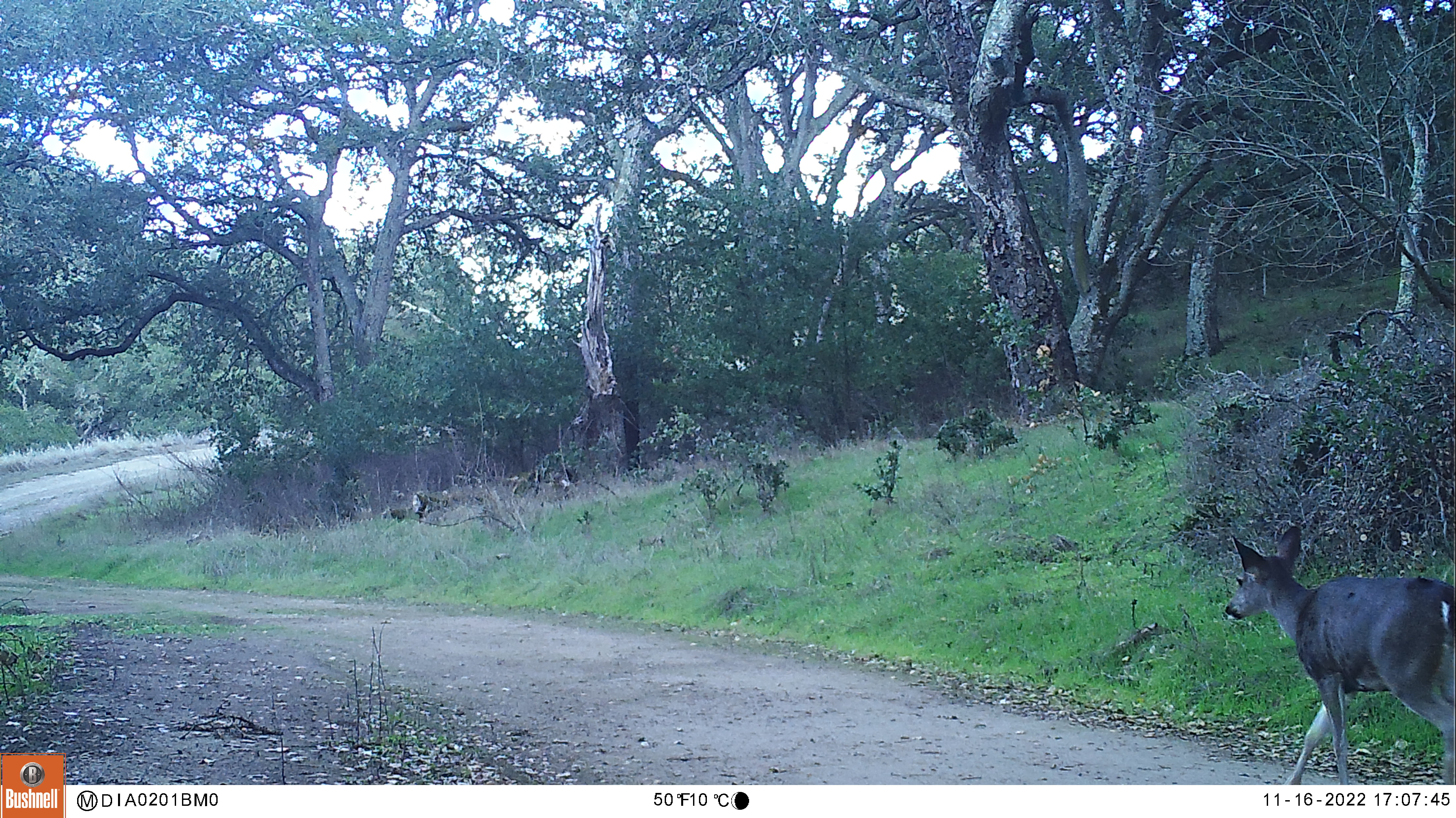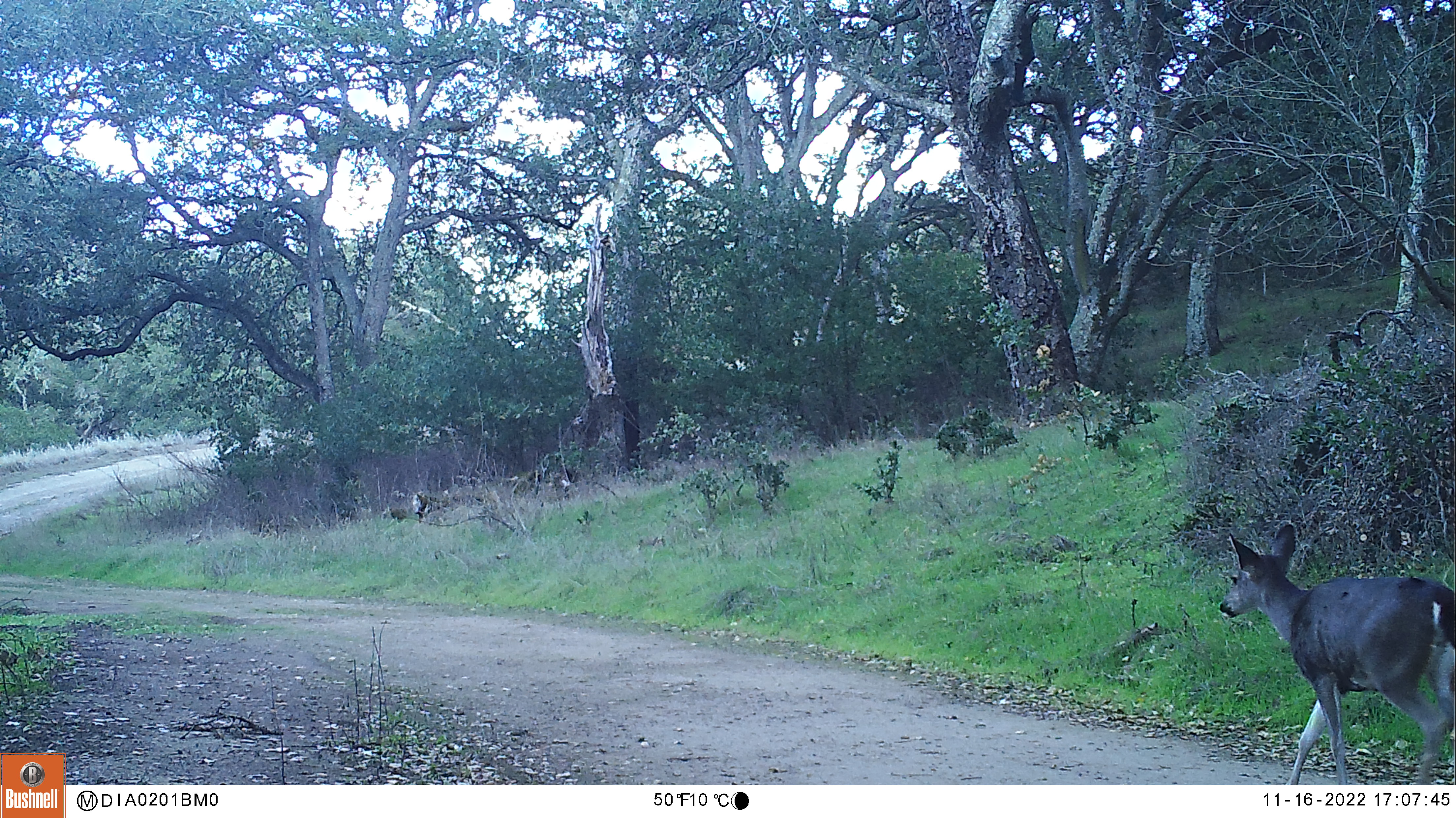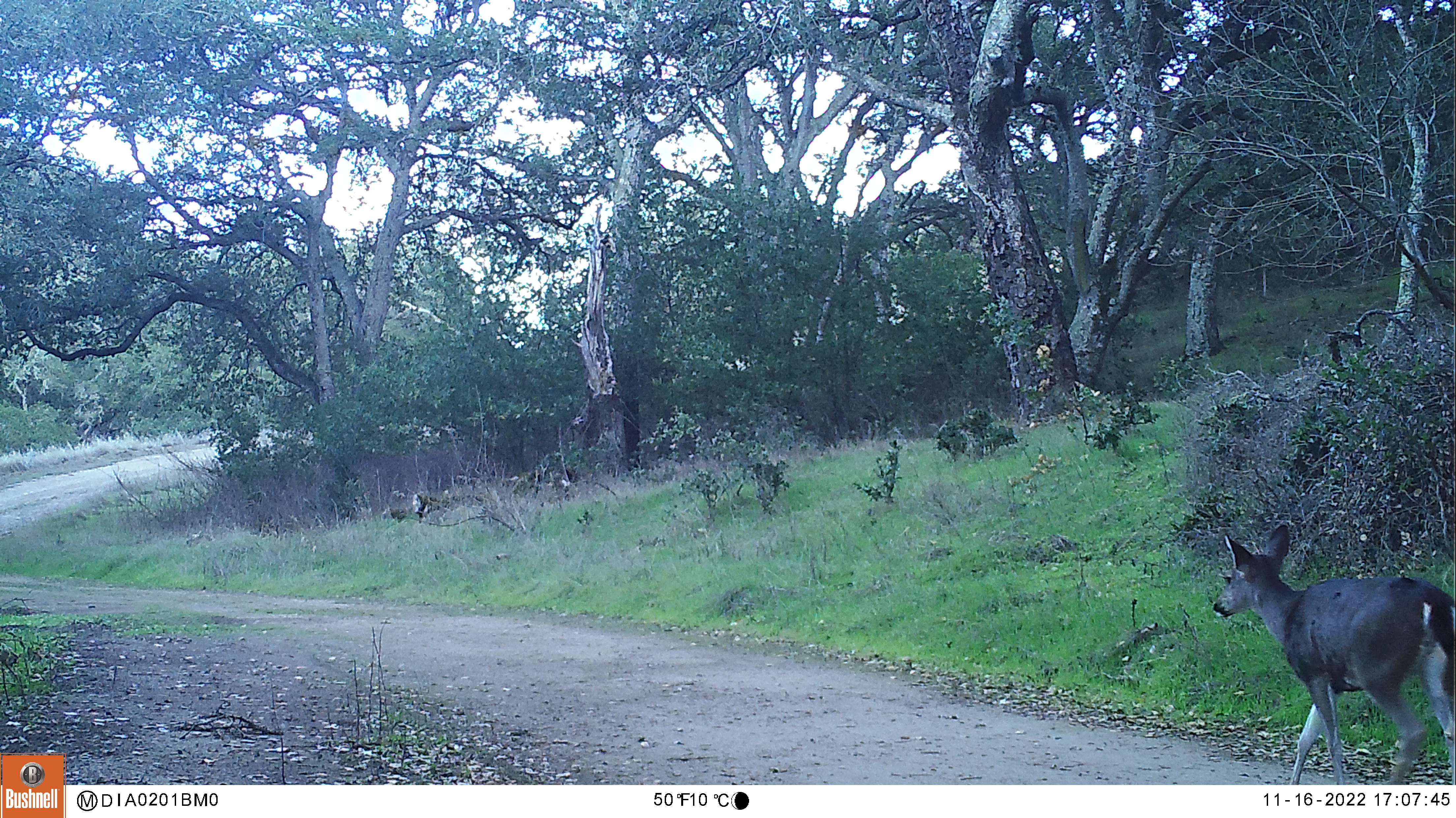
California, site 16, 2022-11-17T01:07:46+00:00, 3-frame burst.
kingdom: Animalia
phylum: Chordata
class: Mammalia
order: Artiodactyla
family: Cervidae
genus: Odocoileus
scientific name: Odocoileus hemionus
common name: mule deer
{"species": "mule deer (Odocoileus hemionus)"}